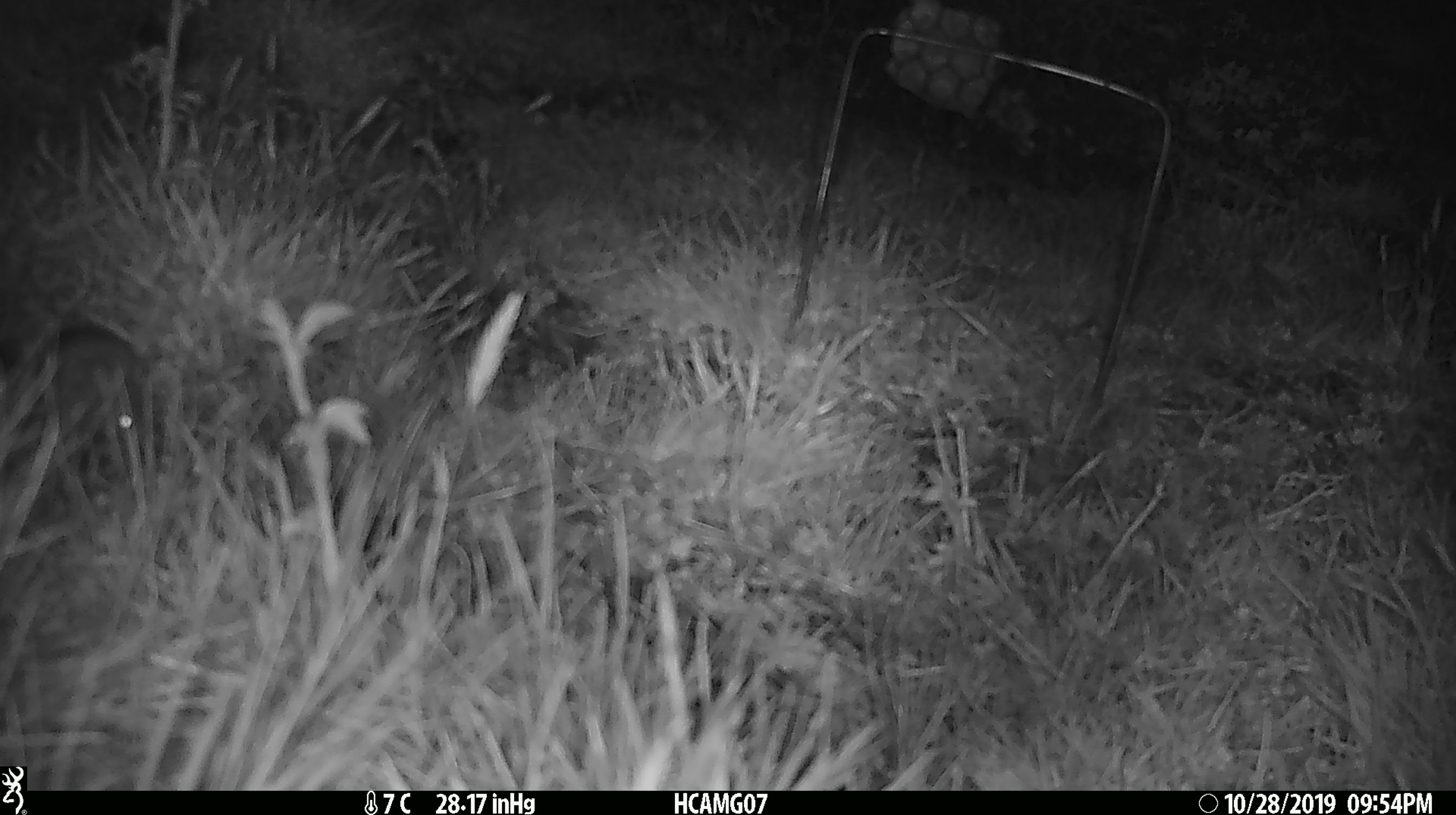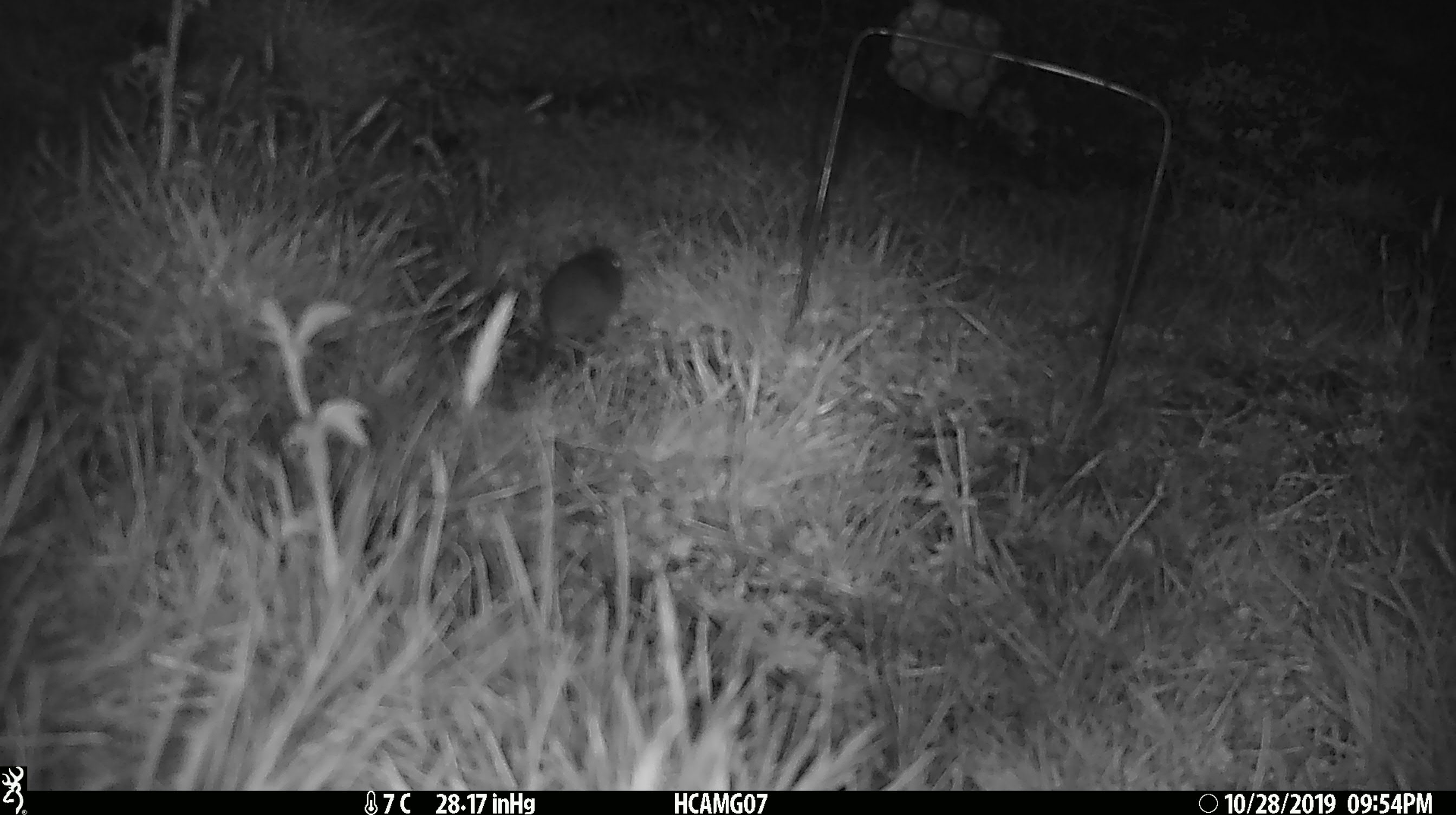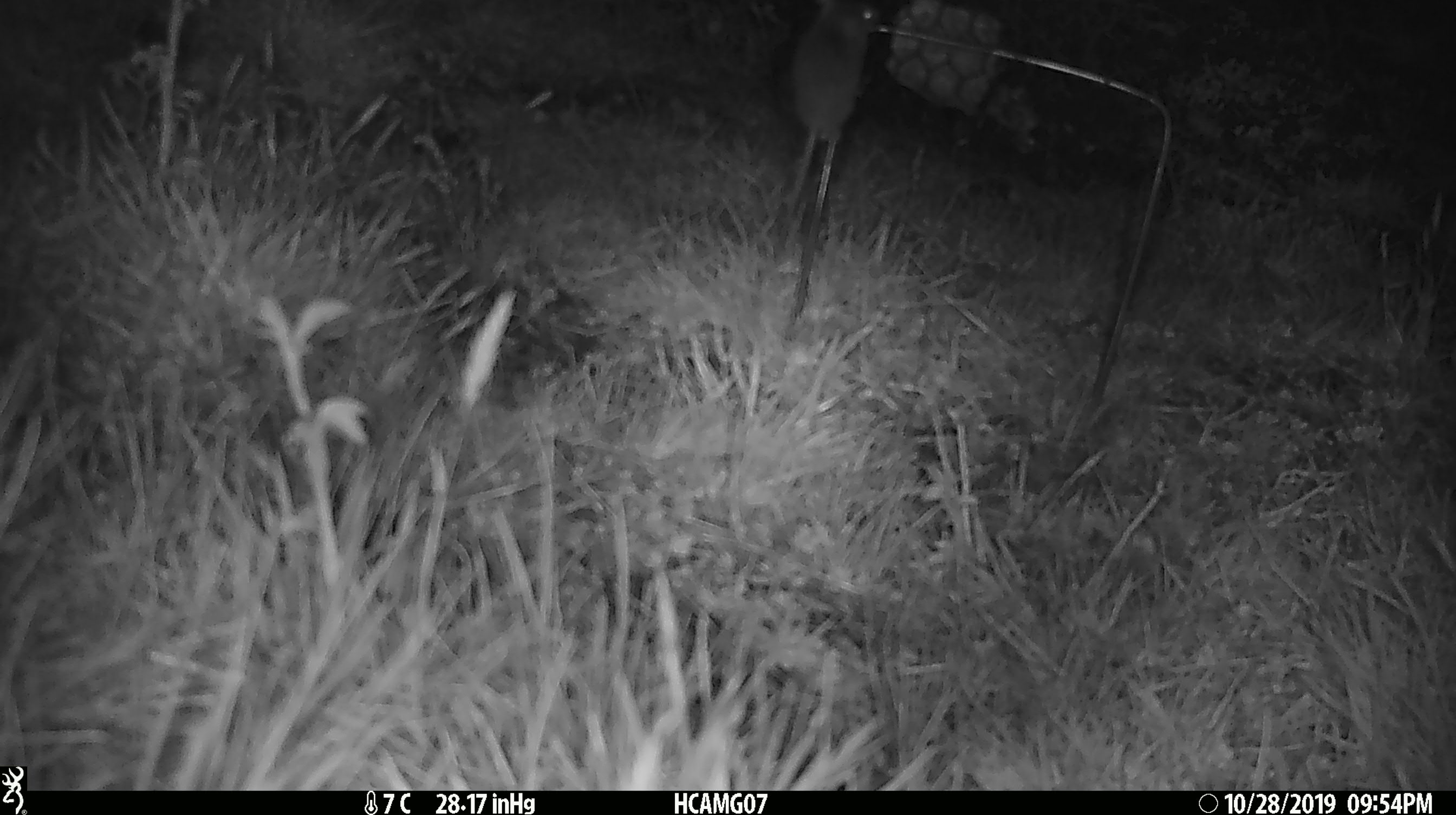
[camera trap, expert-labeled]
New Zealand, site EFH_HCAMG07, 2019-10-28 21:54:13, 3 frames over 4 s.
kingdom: Animalia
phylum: Chordata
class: Mammalia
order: Rodentia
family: Muridae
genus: Mus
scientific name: Mus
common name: mouse